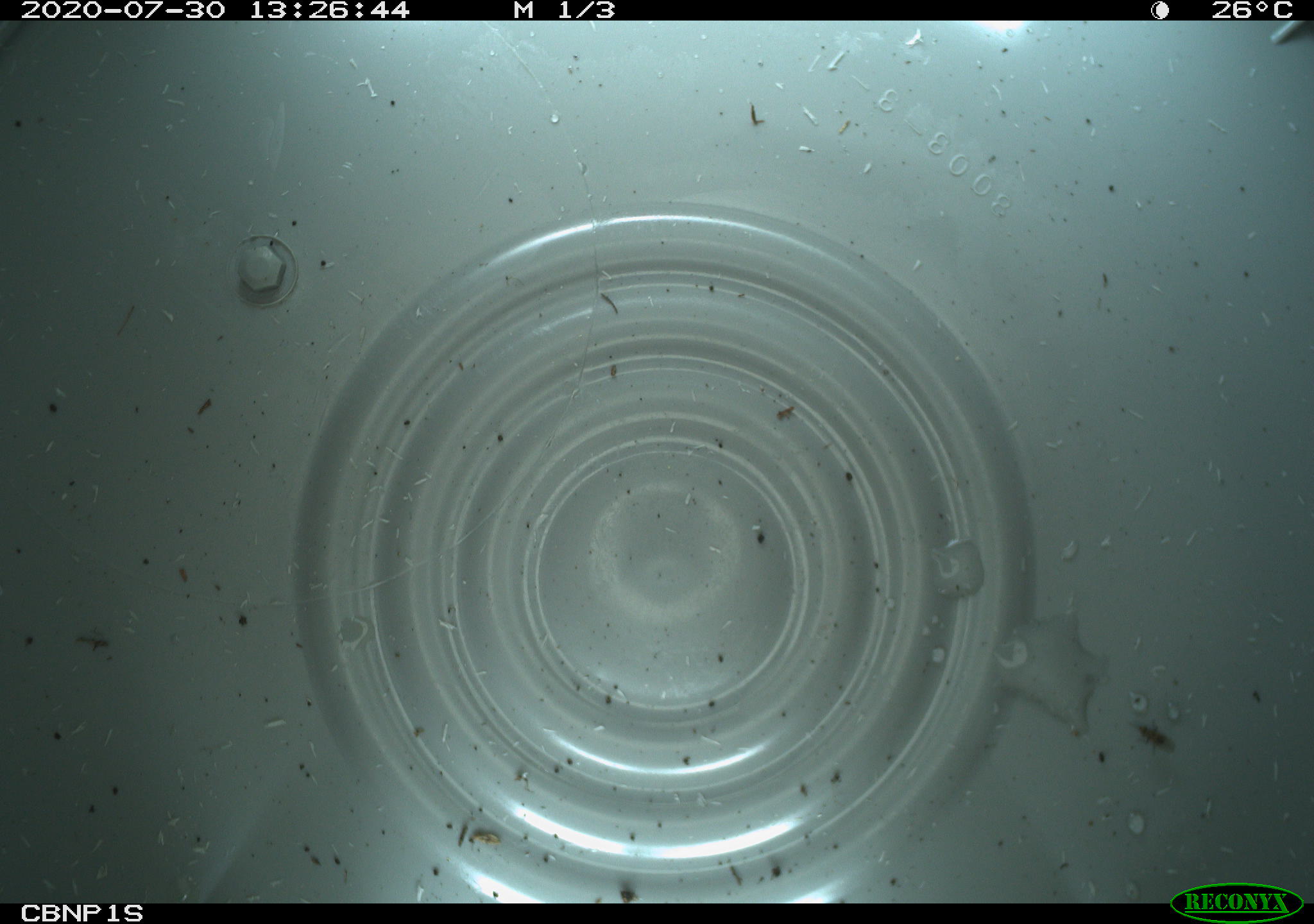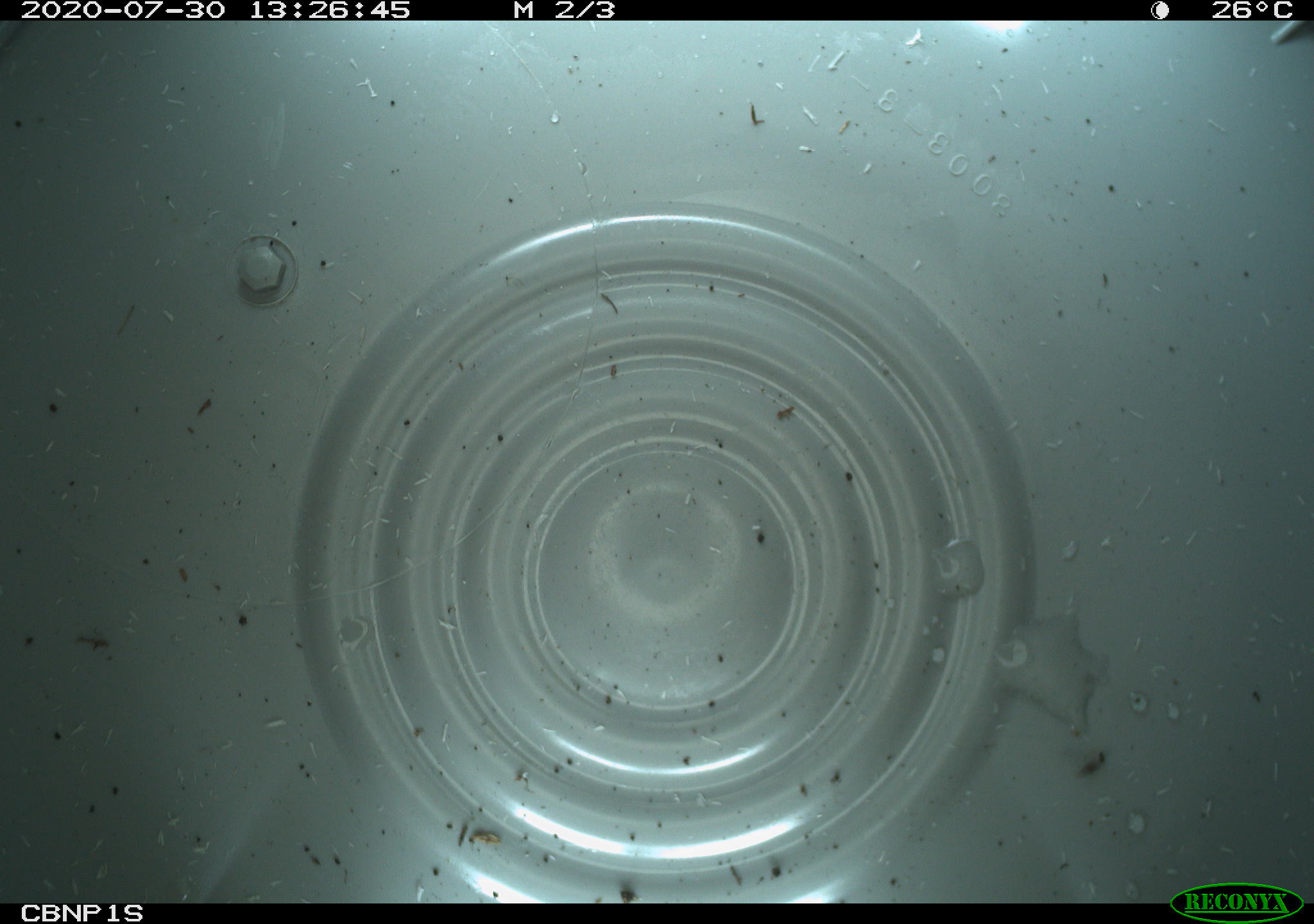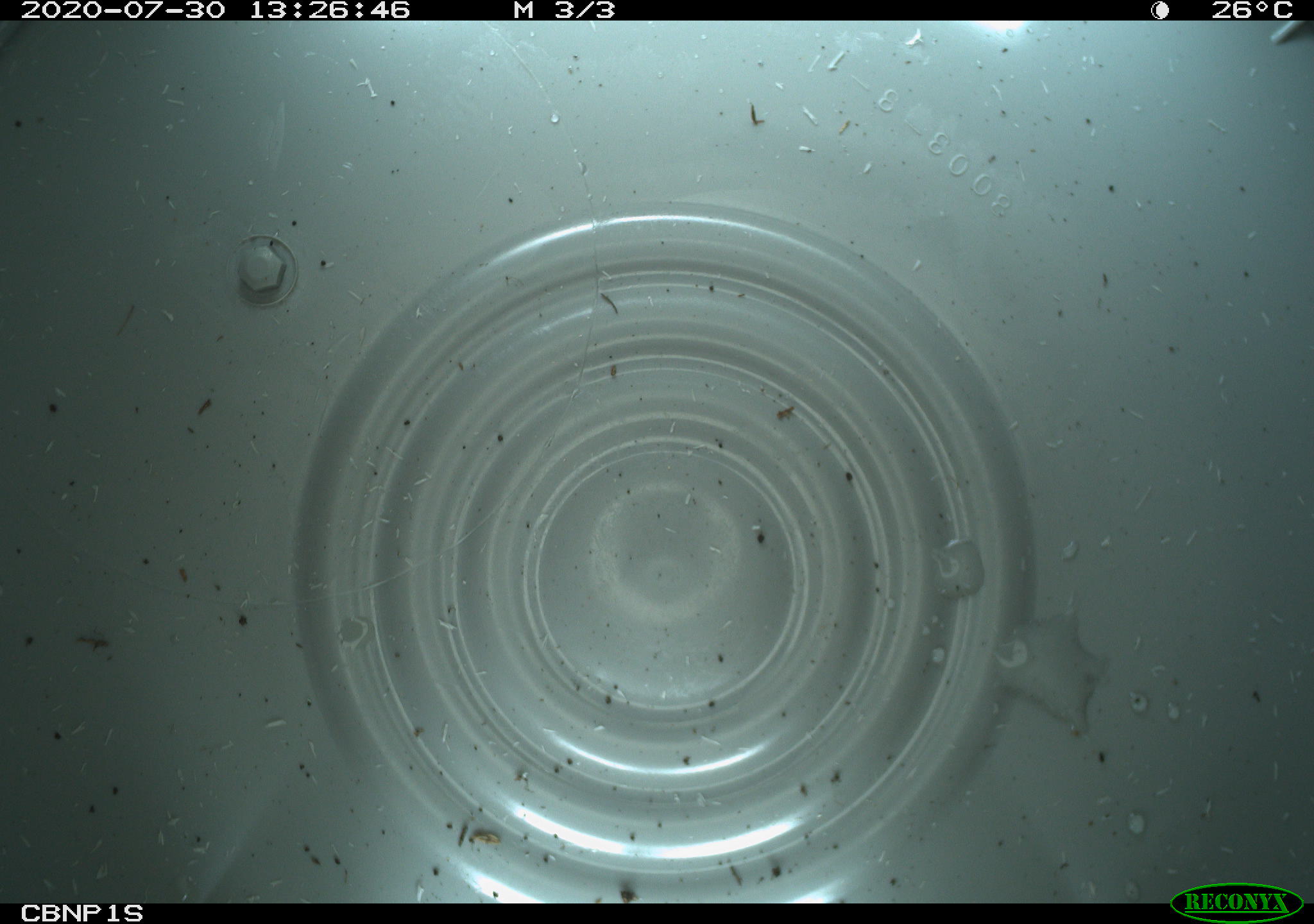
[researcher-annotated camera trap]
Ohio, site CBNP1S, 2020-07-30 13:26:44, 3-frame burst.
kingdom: Animalia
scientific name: Animalia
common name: animal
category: invertebrate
Invertebrate (animal) (Animalia).